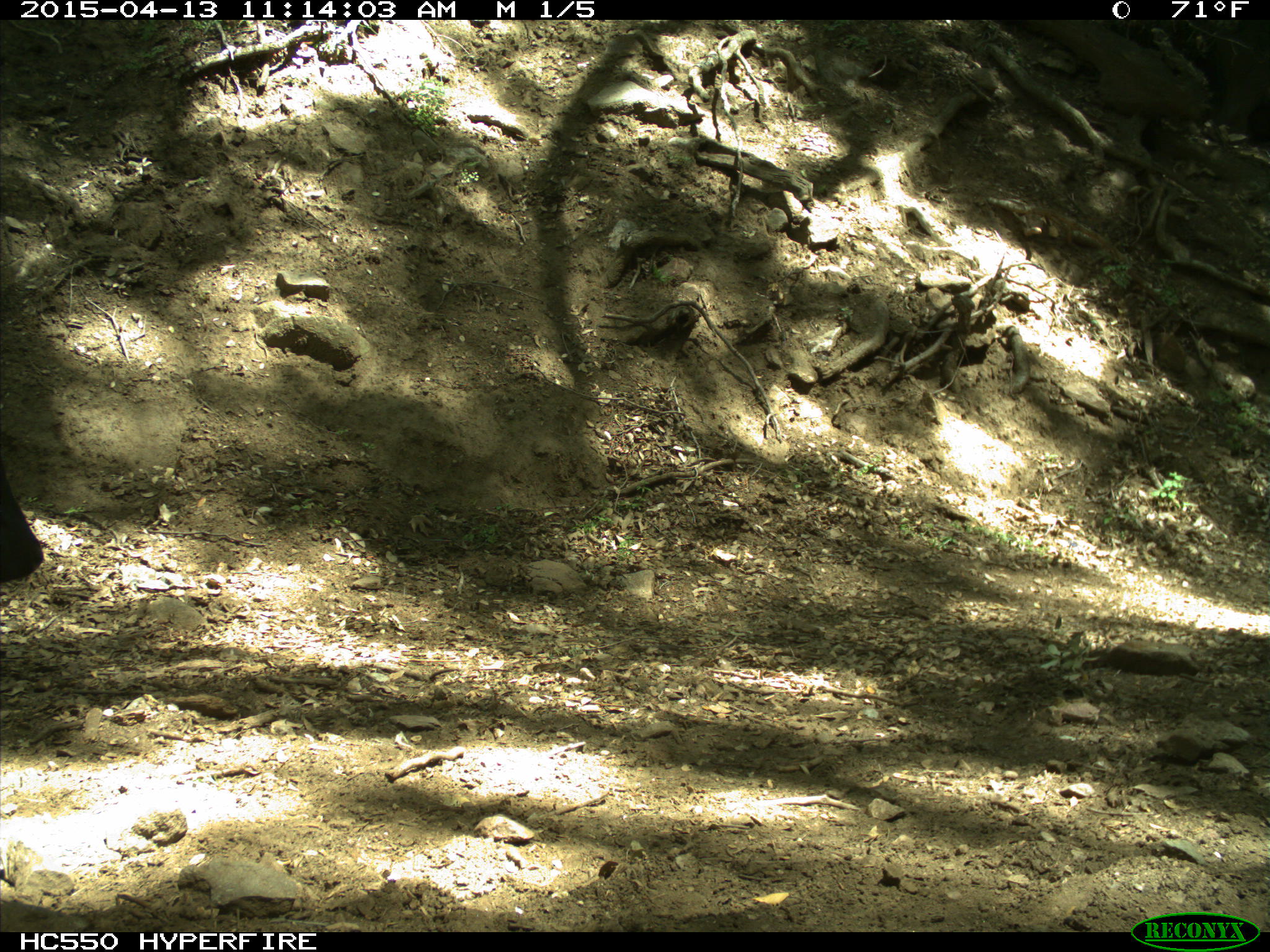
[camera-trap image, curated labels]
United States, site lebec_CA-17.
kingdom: Animalia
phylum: Chordata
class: Mammalia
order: Artiodactyla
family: Bovidae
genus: Bos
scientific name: Bos taurus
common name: domestic cow